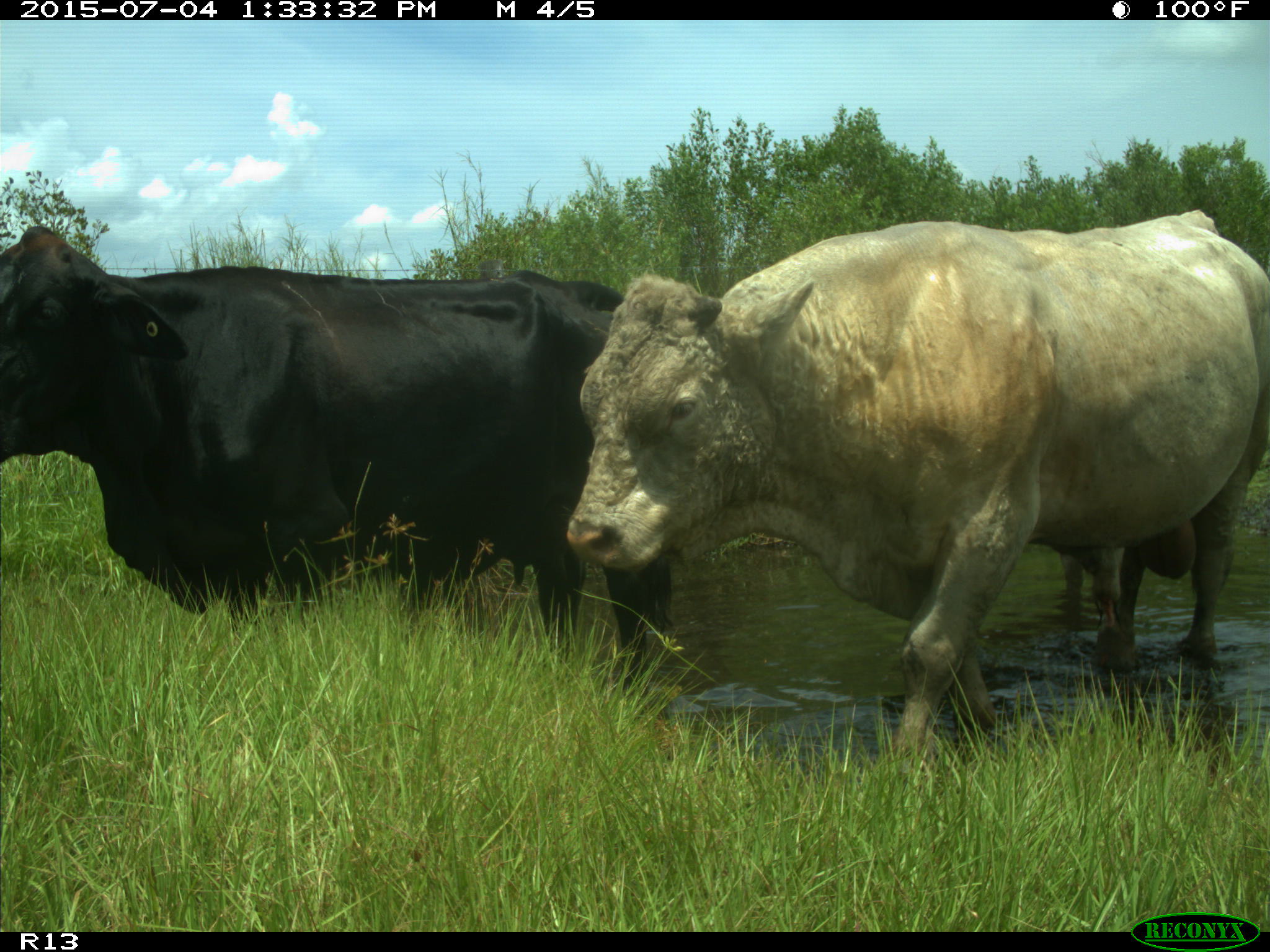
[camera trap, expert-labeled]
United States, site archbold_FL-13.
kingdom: Animalia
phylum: Chordata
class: Mammalia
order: Artiodactyla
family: Bovidae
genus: Bos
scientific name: Bos taurus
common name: domestic cow